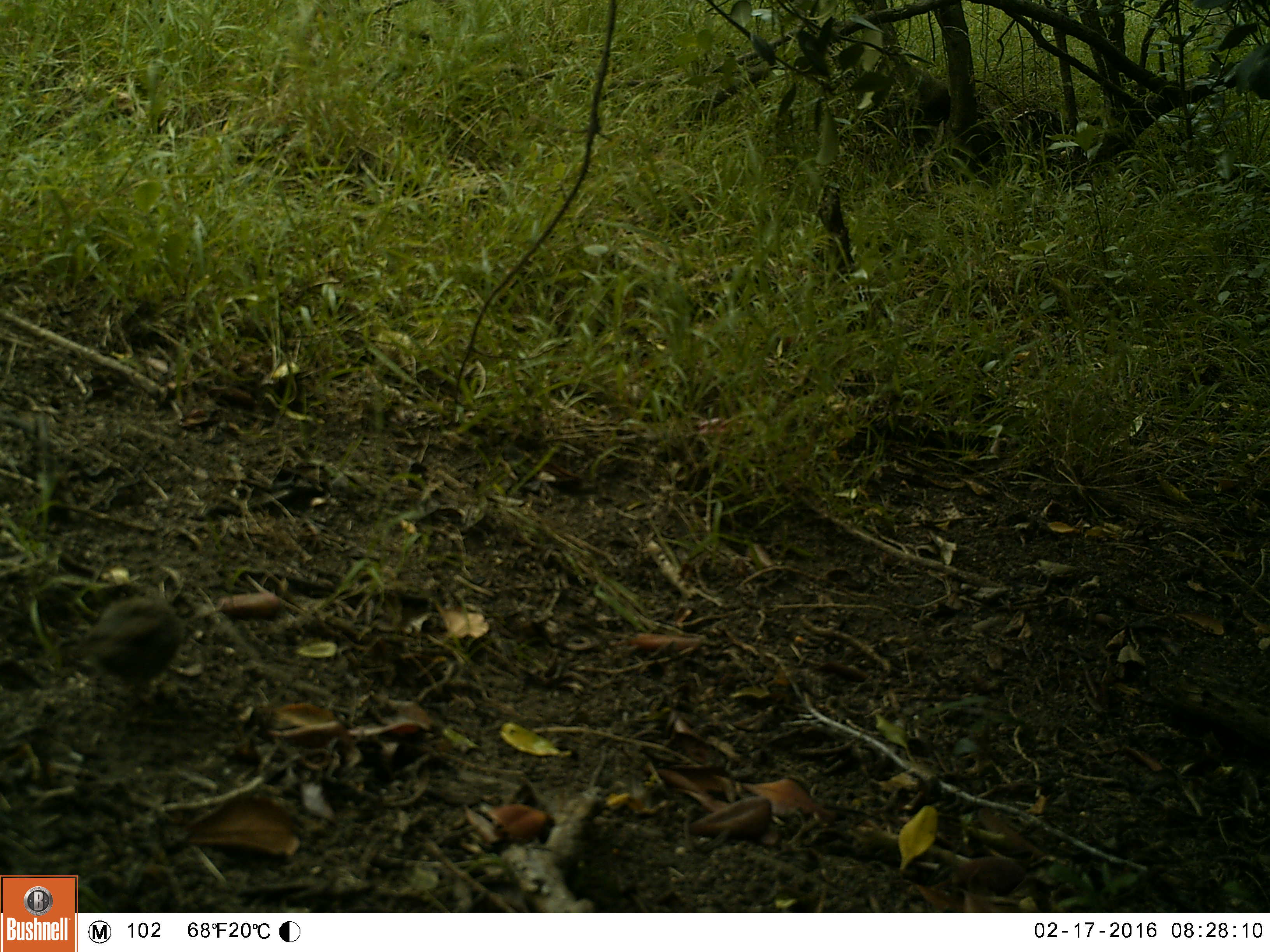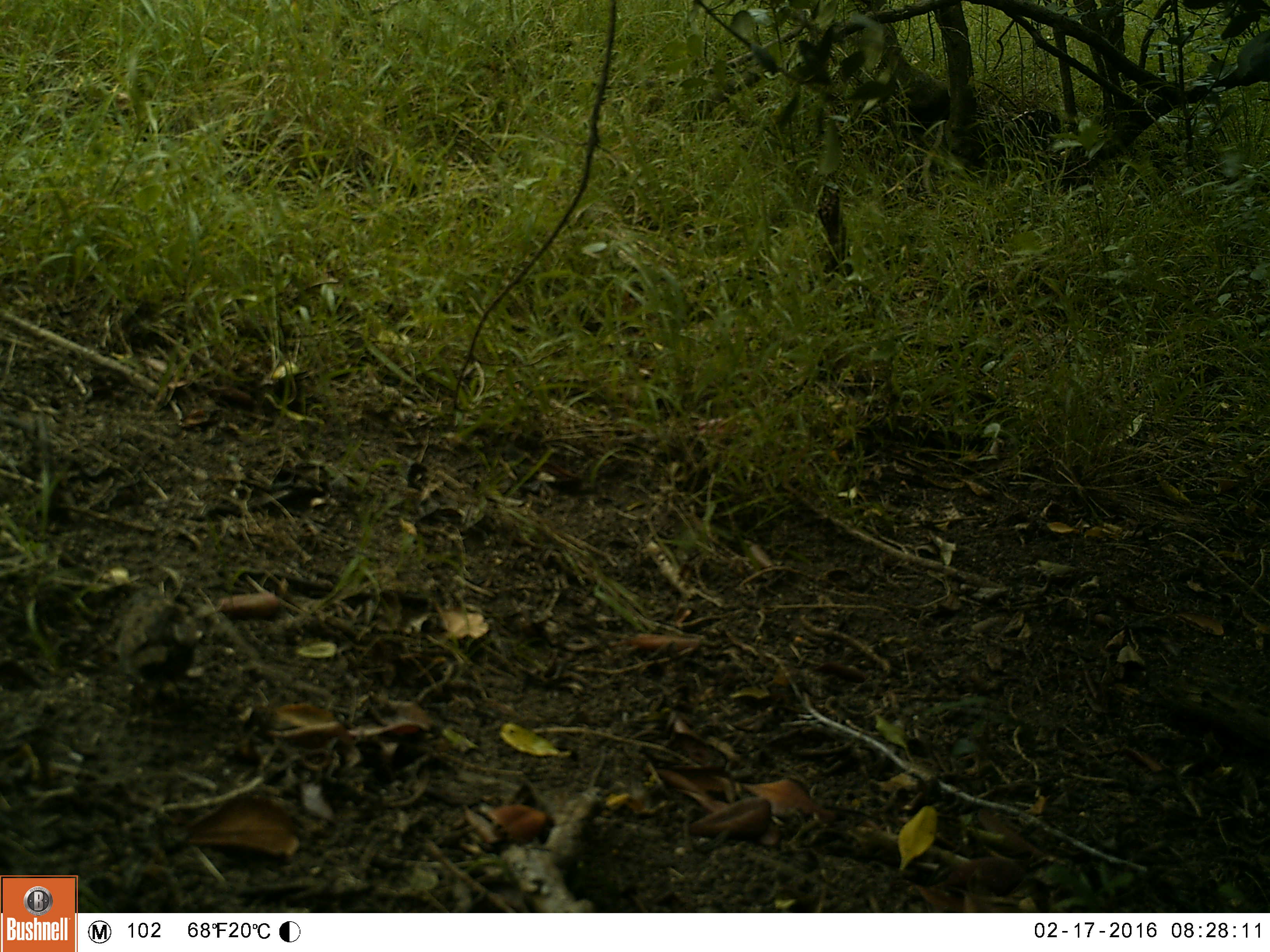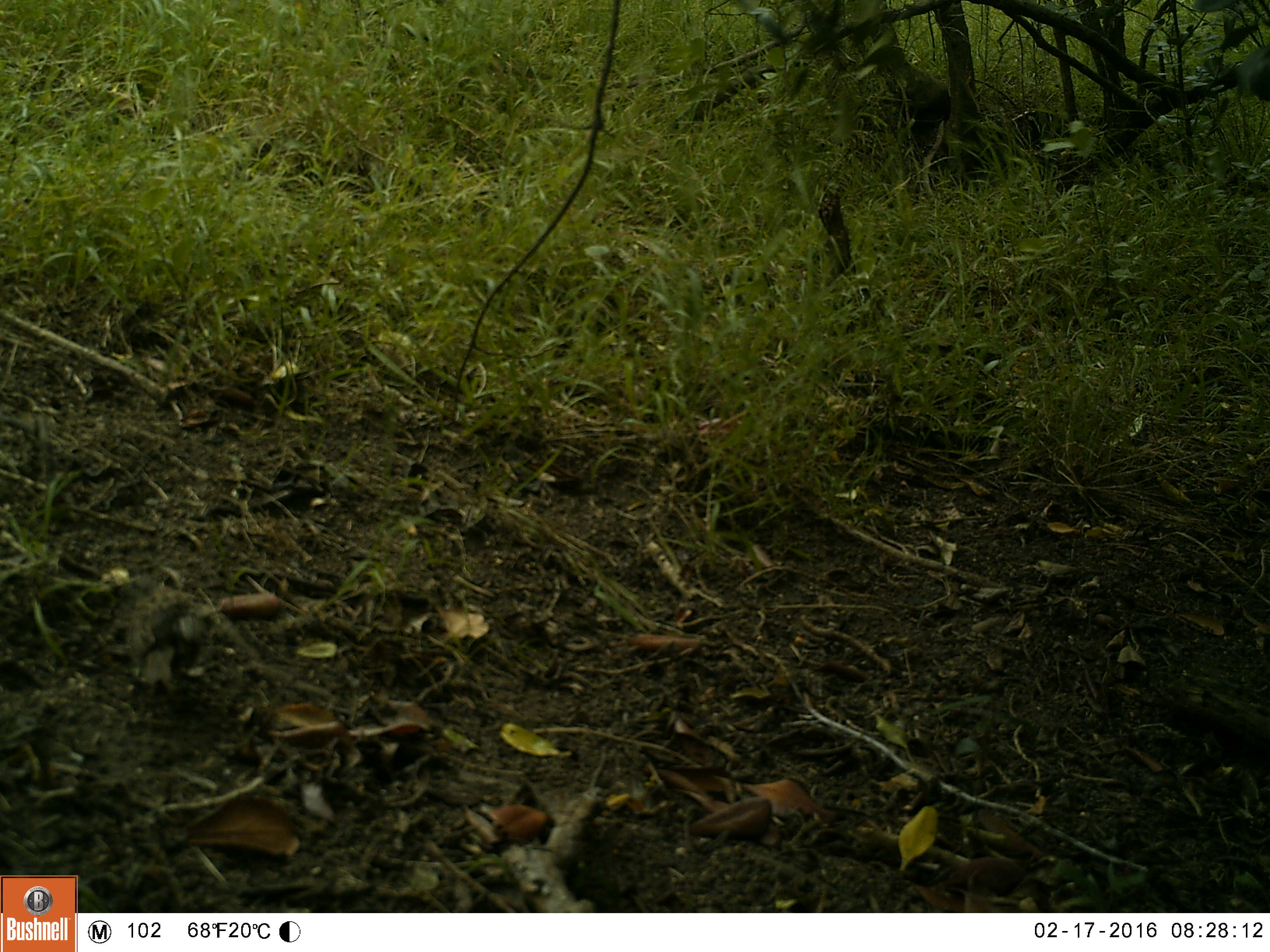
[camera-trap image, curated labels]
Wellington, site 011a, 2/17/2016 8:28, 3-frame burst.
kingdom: Animalia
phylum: Chordata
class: Aves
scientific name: Aves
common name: bird